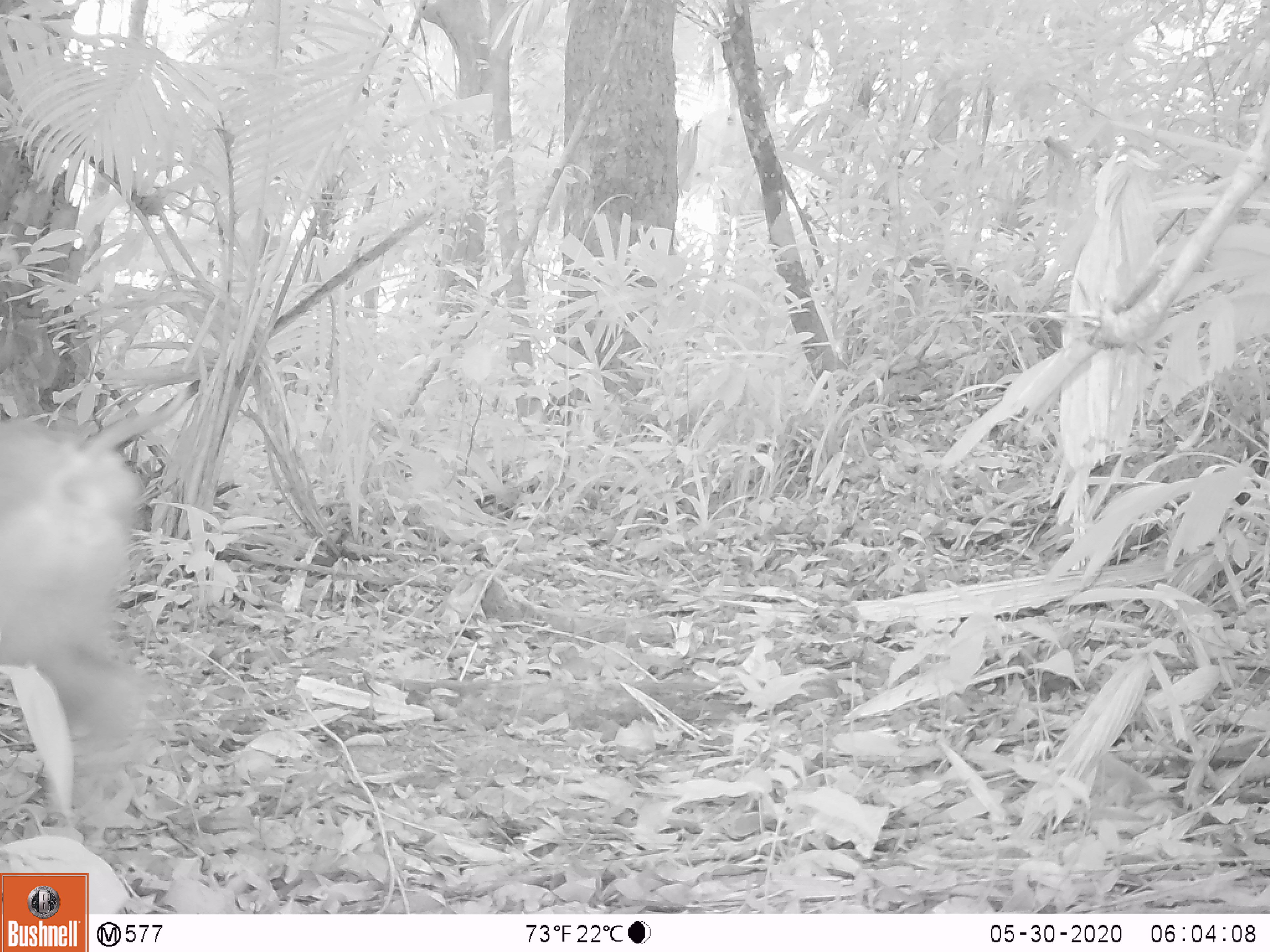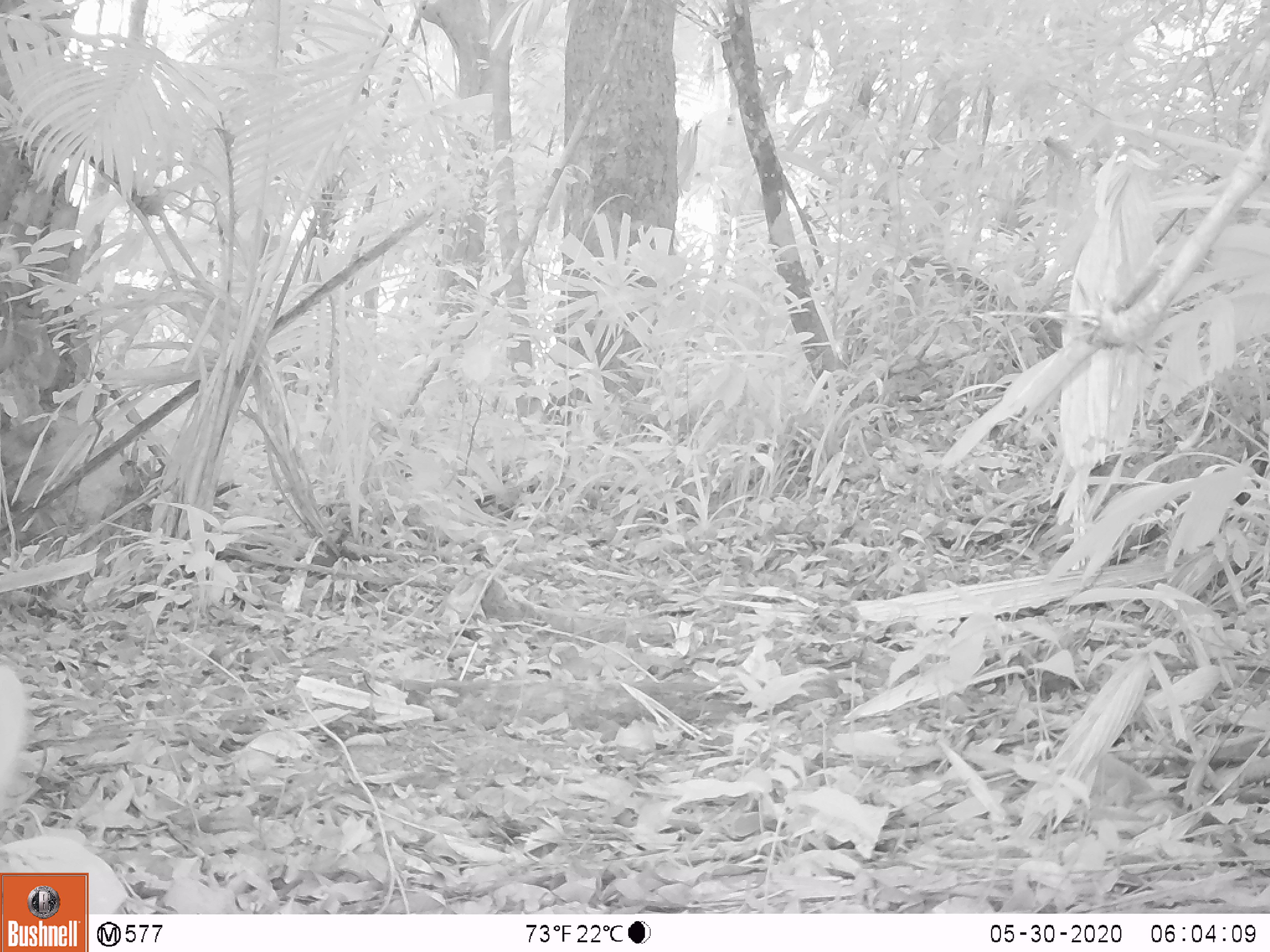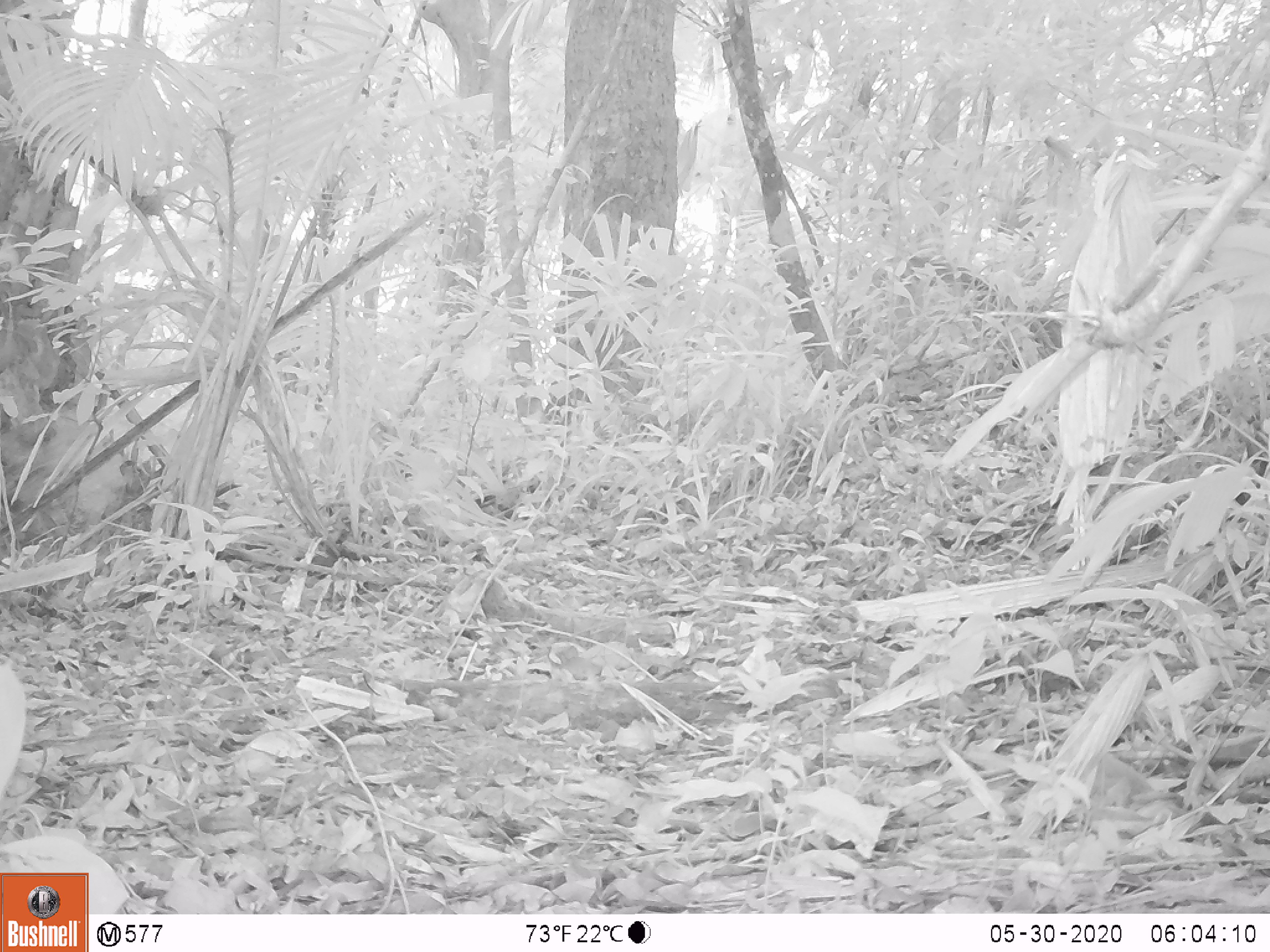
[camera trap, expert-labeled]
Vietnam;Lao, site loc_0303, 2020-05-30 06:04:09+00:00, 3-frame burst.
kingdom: Animalia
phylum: Chordata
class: Mammalia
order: Primates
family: Cercopithecidae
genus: Macaca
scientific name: Macaca nemestrina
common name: pig-tailed macaque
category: pig tailed macaque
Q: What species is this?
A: Pig tailed macaque (pig-tailed macaque) (Macaca nemestrina).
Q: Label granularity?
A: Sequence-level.